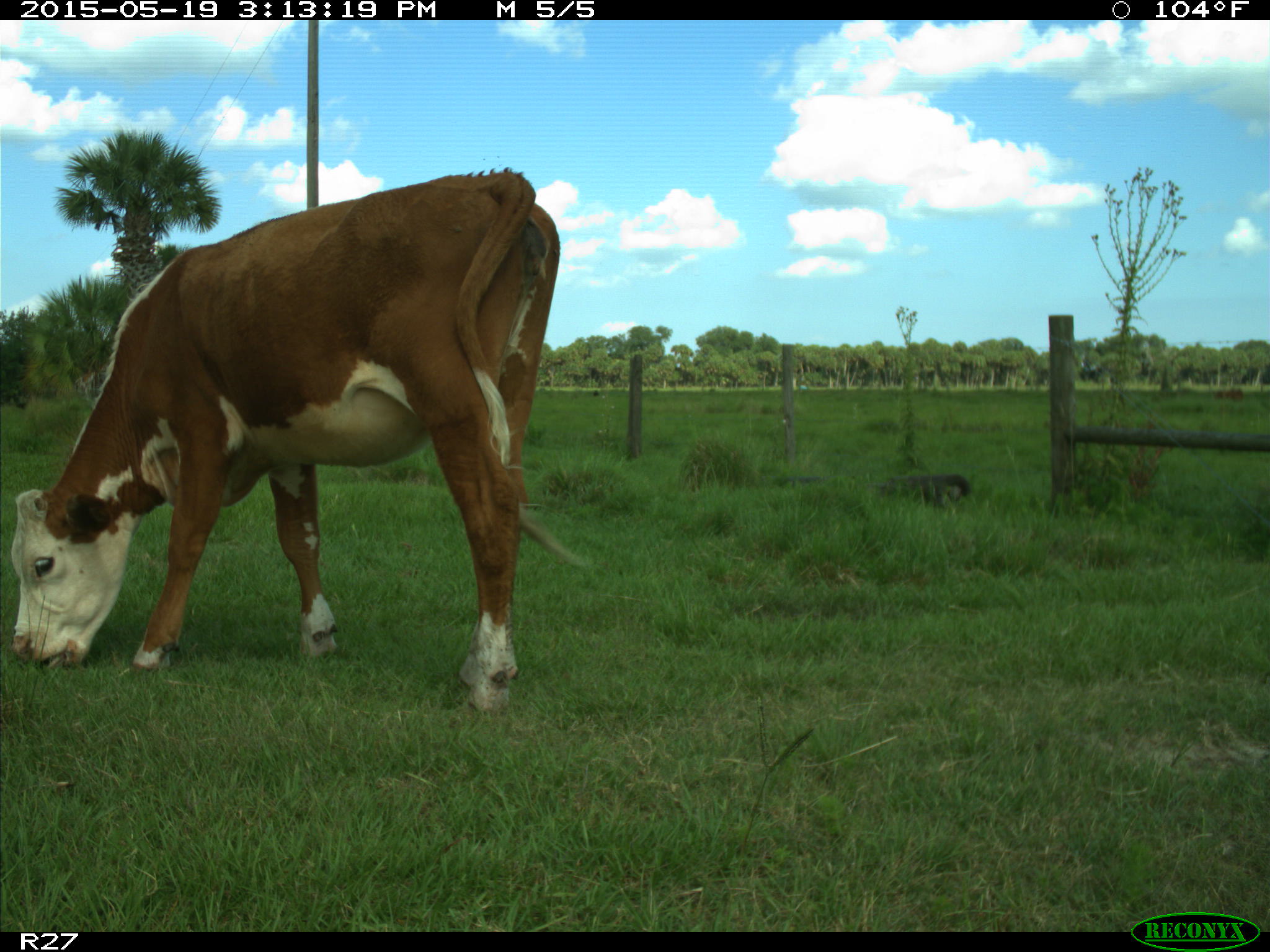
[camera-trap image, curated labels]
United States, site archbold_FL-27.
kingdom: Animalia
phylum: Chordata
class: Mammalia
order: Artiodactyla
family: Bovidae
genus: Bos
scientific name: Bos taurus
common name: domestic cow